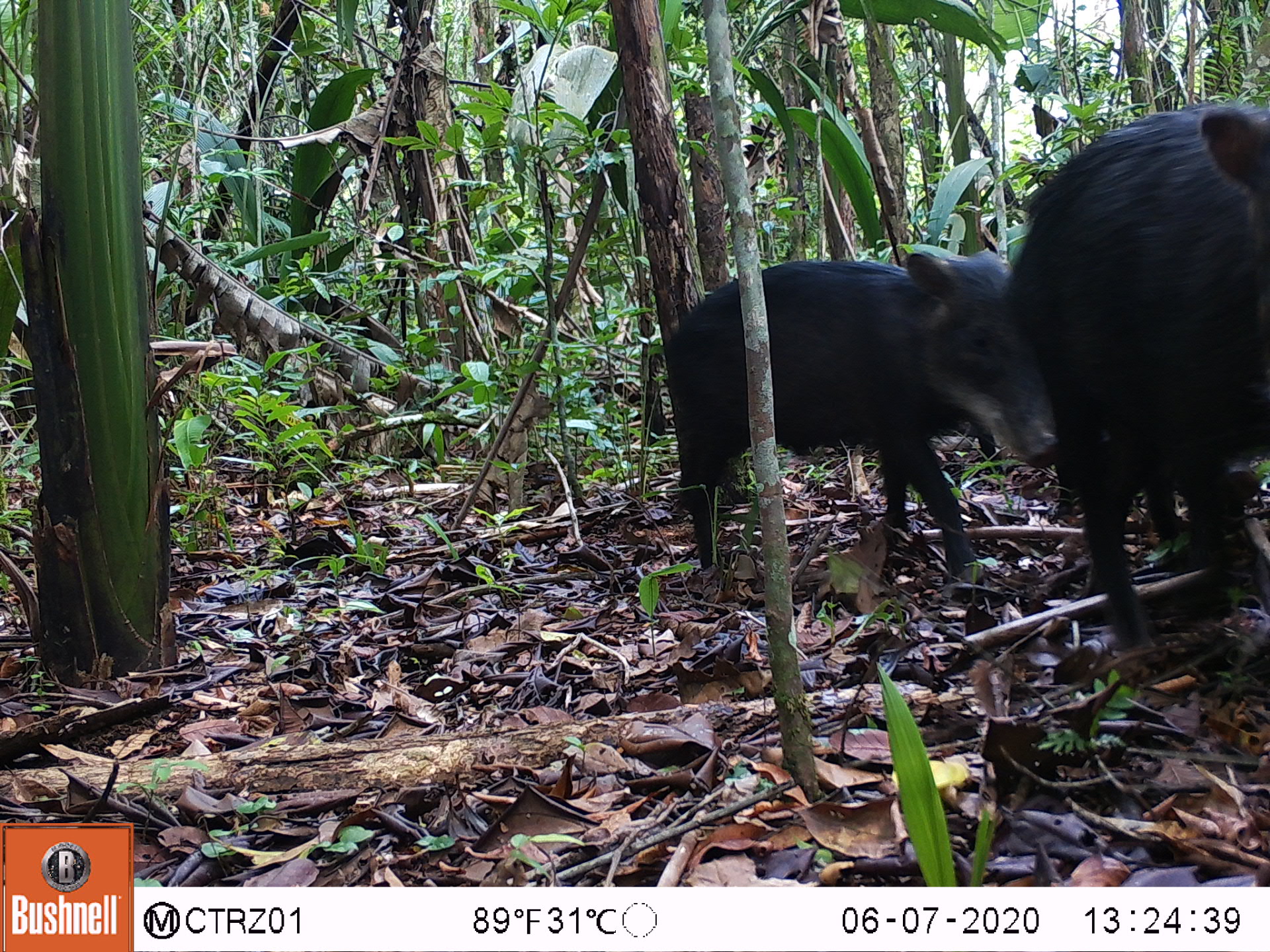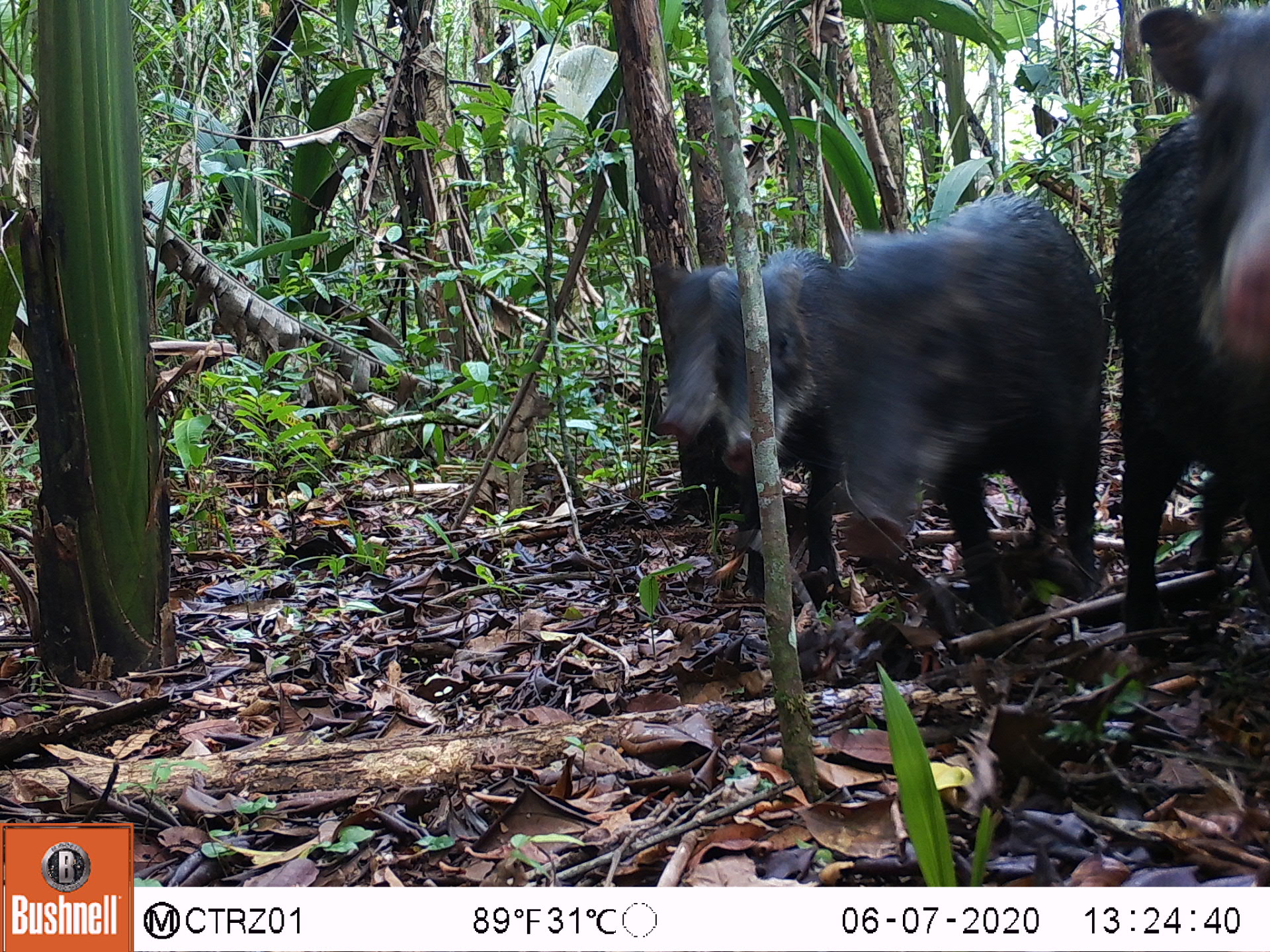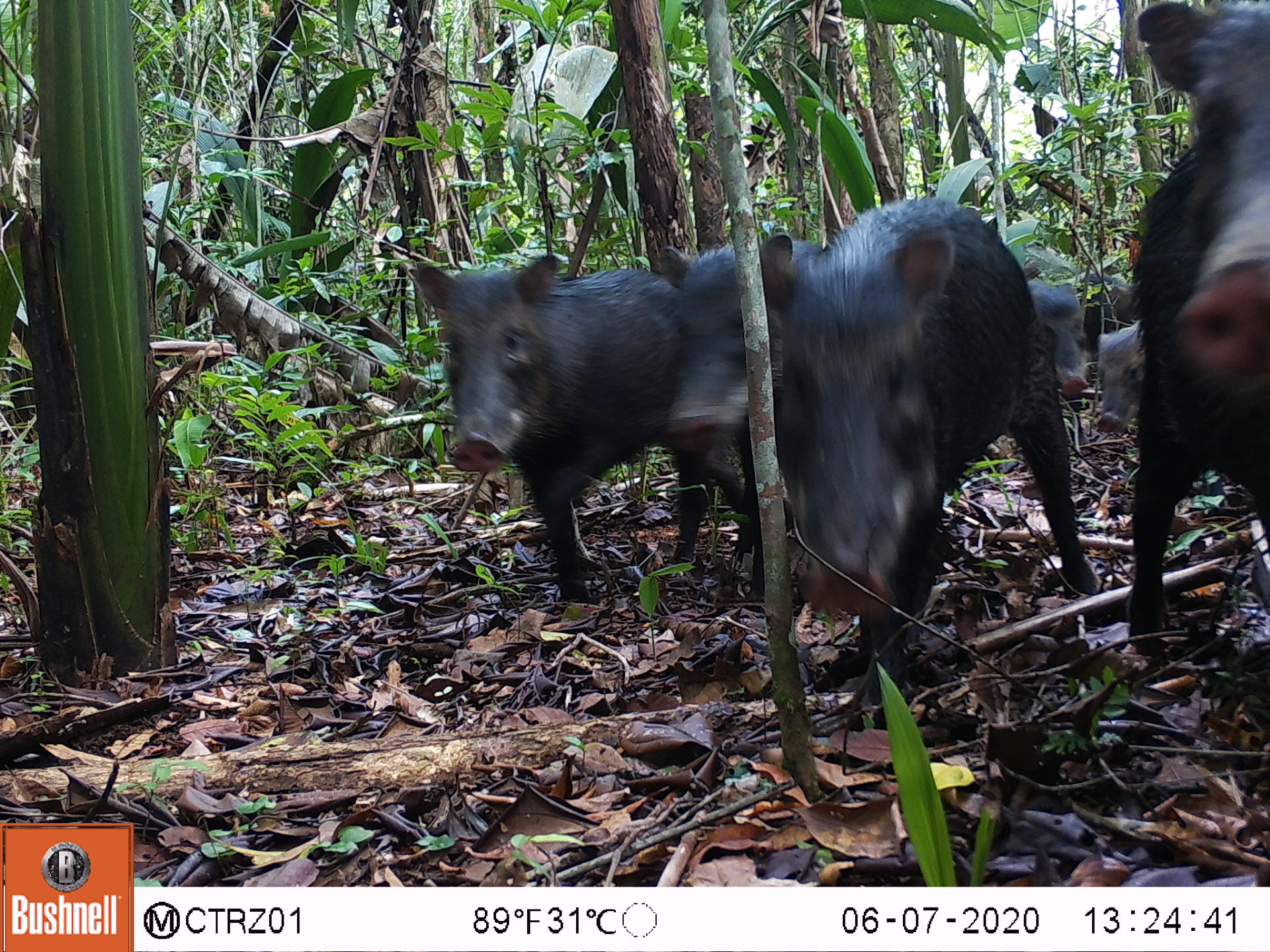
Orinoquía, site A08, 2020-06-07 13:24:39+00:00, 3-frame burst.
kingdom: Animalia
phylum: Chordata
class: Mammalia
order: Artiodactyla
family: Tayassuidae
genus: Tayassu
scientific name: Tayassu pecari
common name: white-lipped peccary